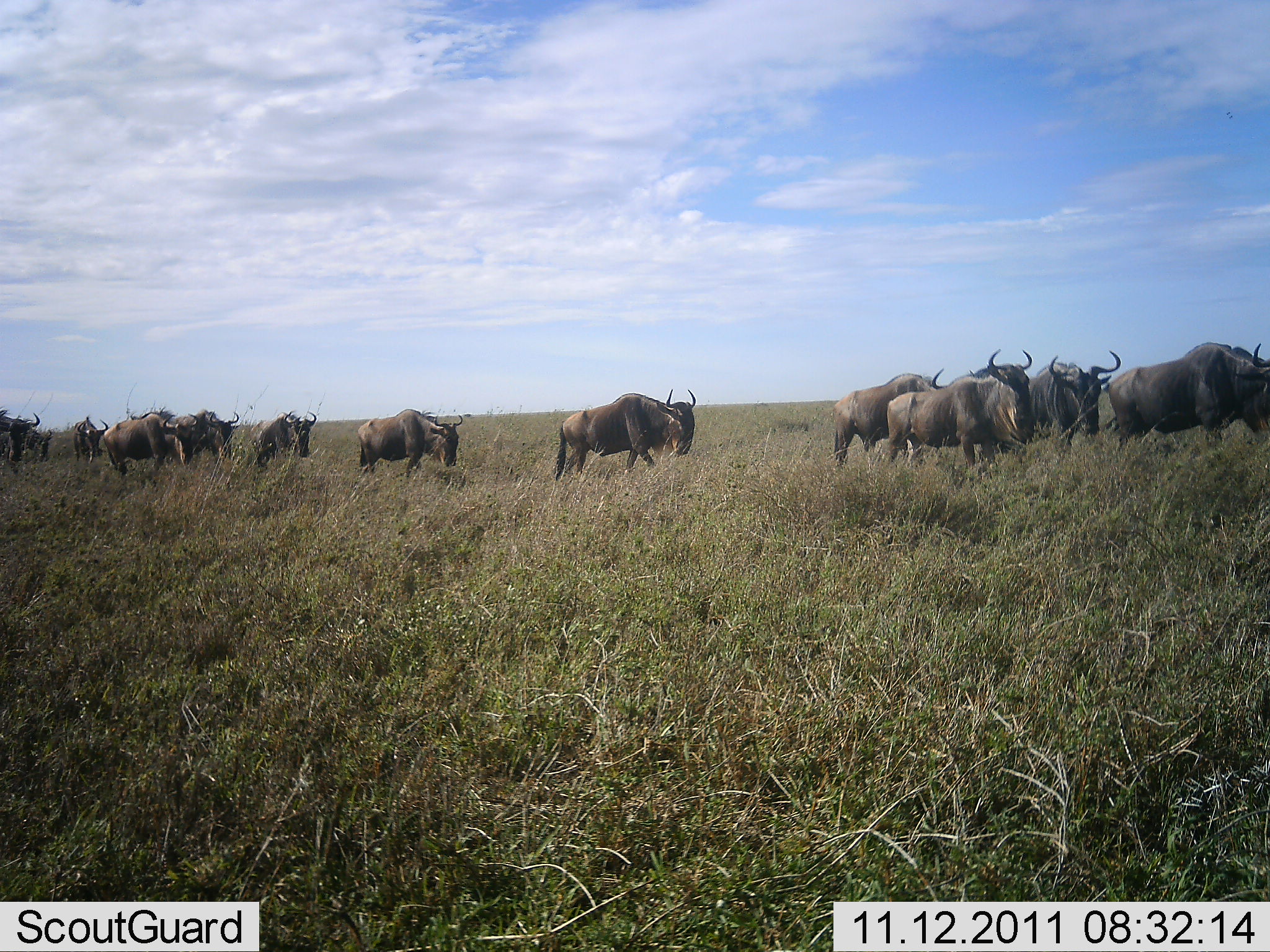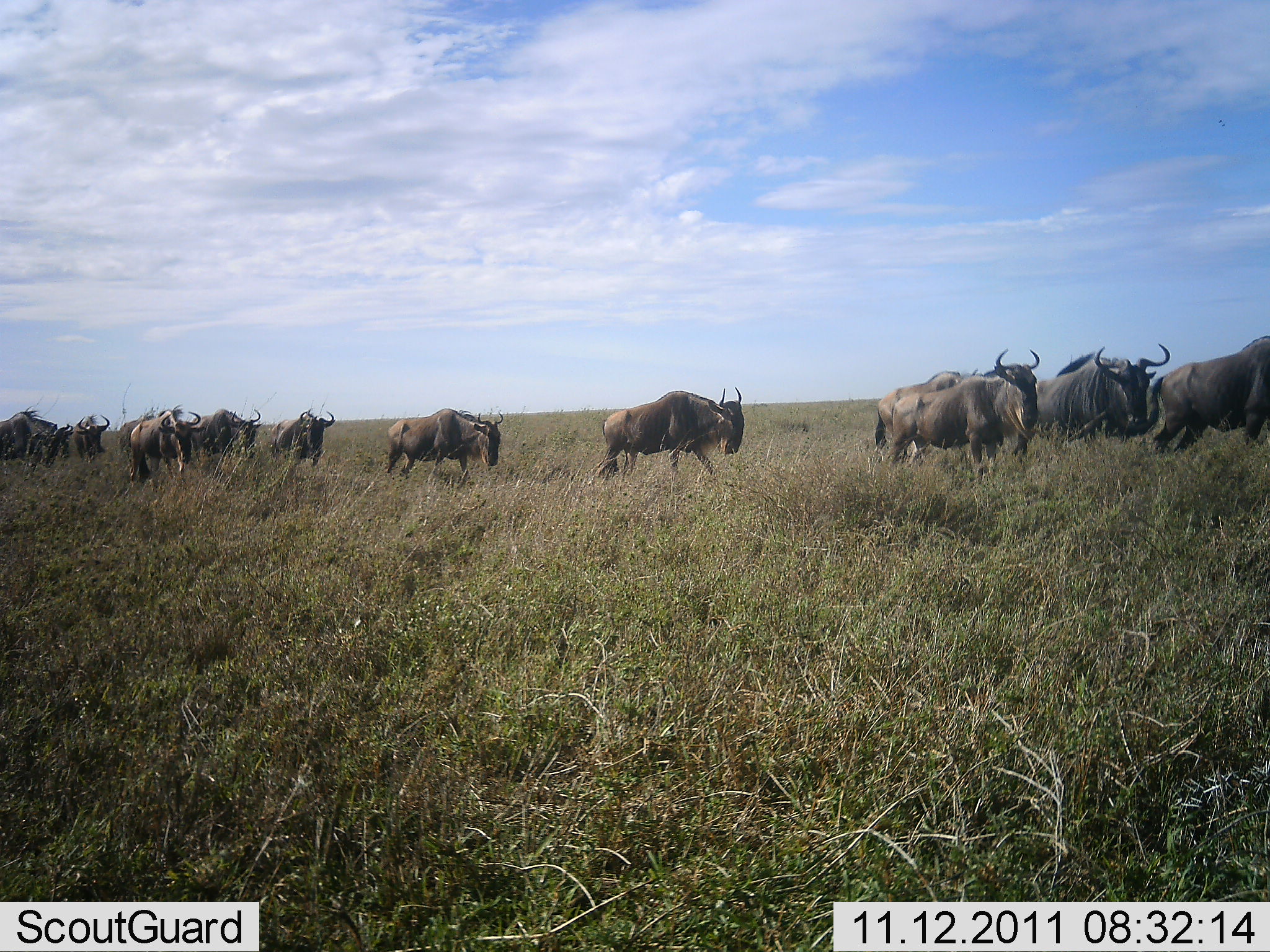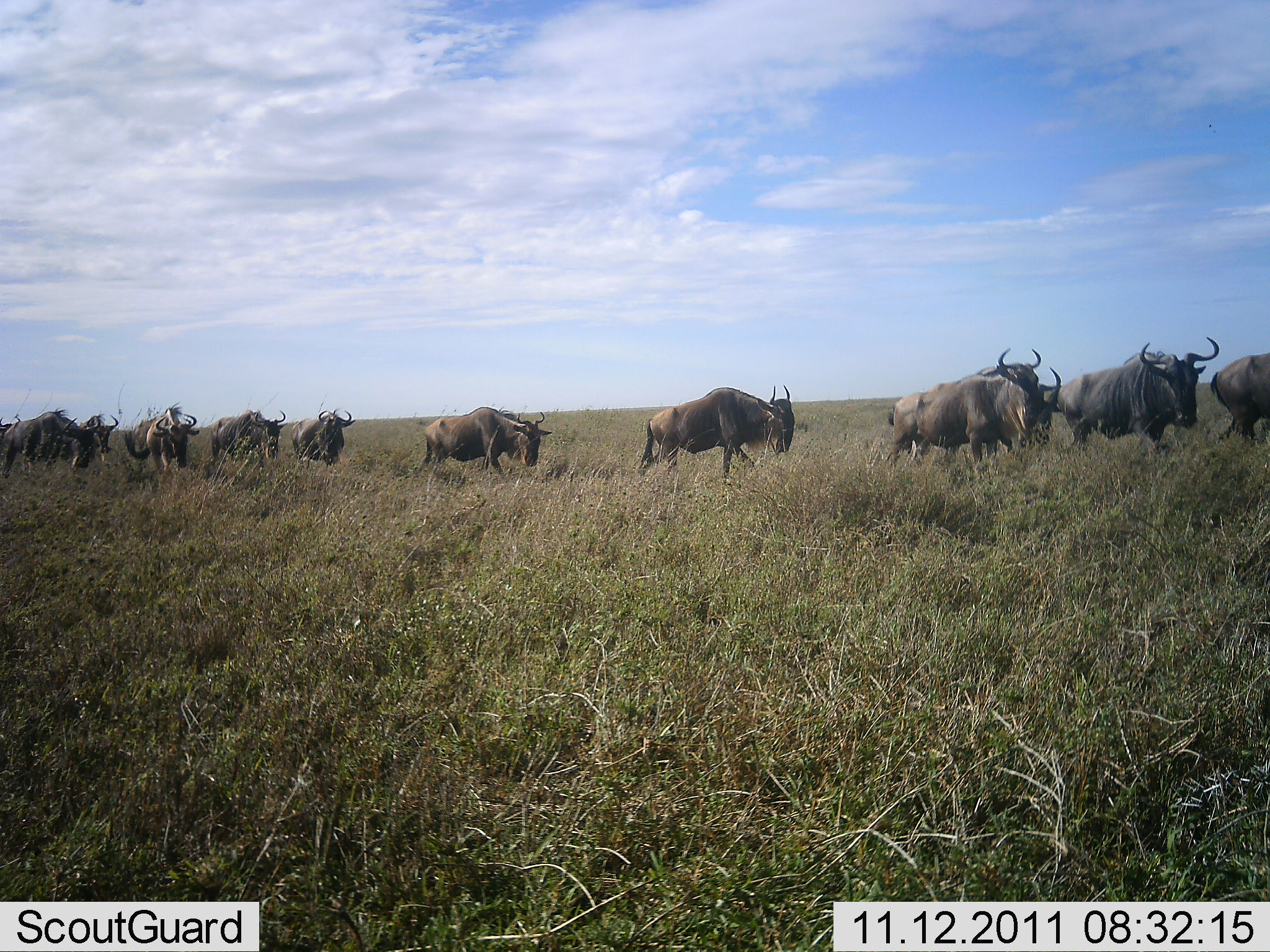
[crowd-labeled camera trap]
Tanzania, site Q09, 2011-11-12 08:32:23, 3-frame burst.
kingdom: Animalia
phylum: Chordata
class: Mammalia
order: Artiodactyla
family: Bovidae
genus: Connochaetes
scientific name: Connochaetes taurinus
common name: blue wildebeest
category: wildebeest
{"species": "wildebeest (blue wildebeest) (Connochaetes taurinus)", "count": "11-50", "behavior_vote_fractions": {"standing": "13%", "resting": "0%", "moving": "100%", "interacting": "0%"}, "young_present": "0%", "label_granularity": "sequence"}